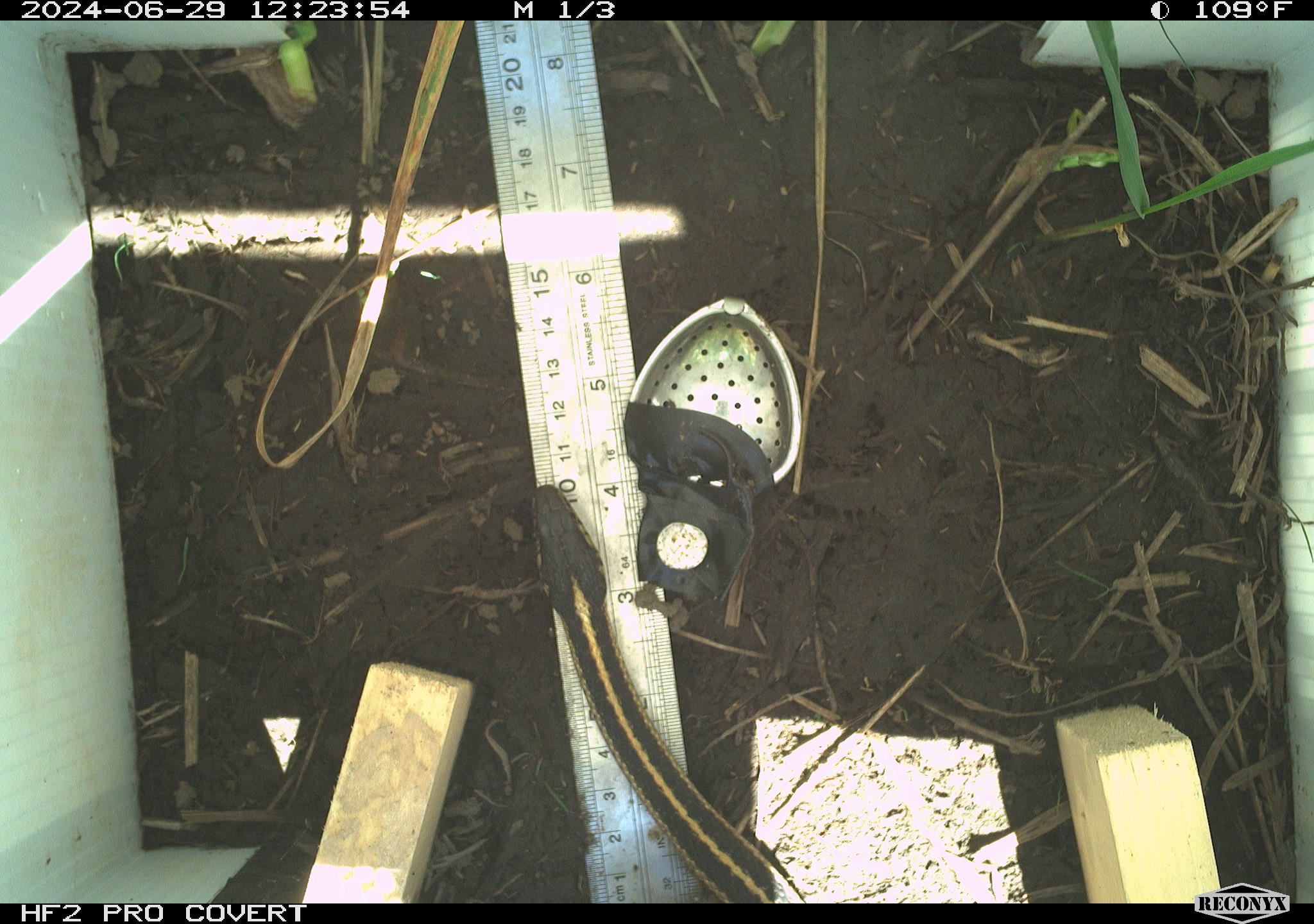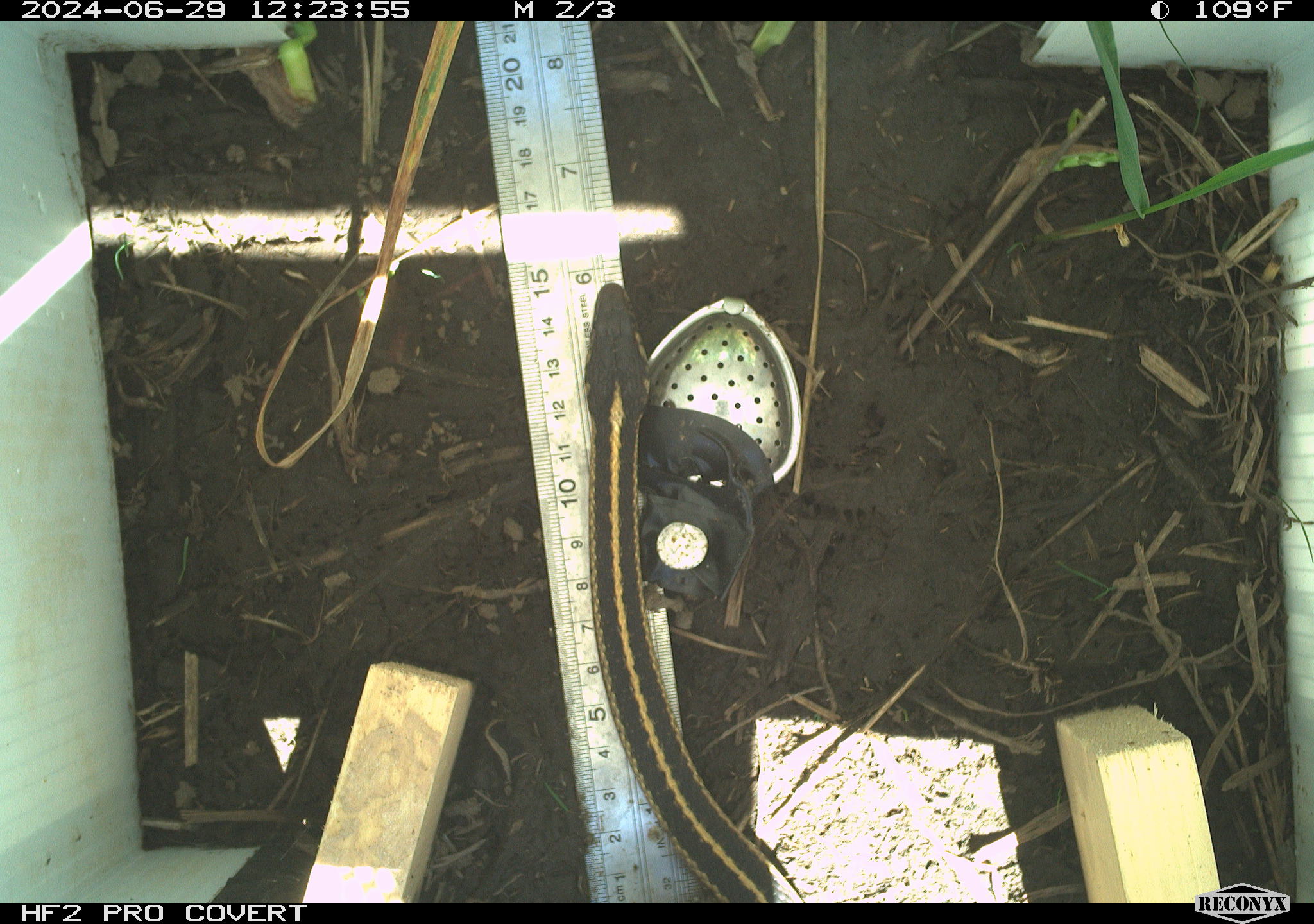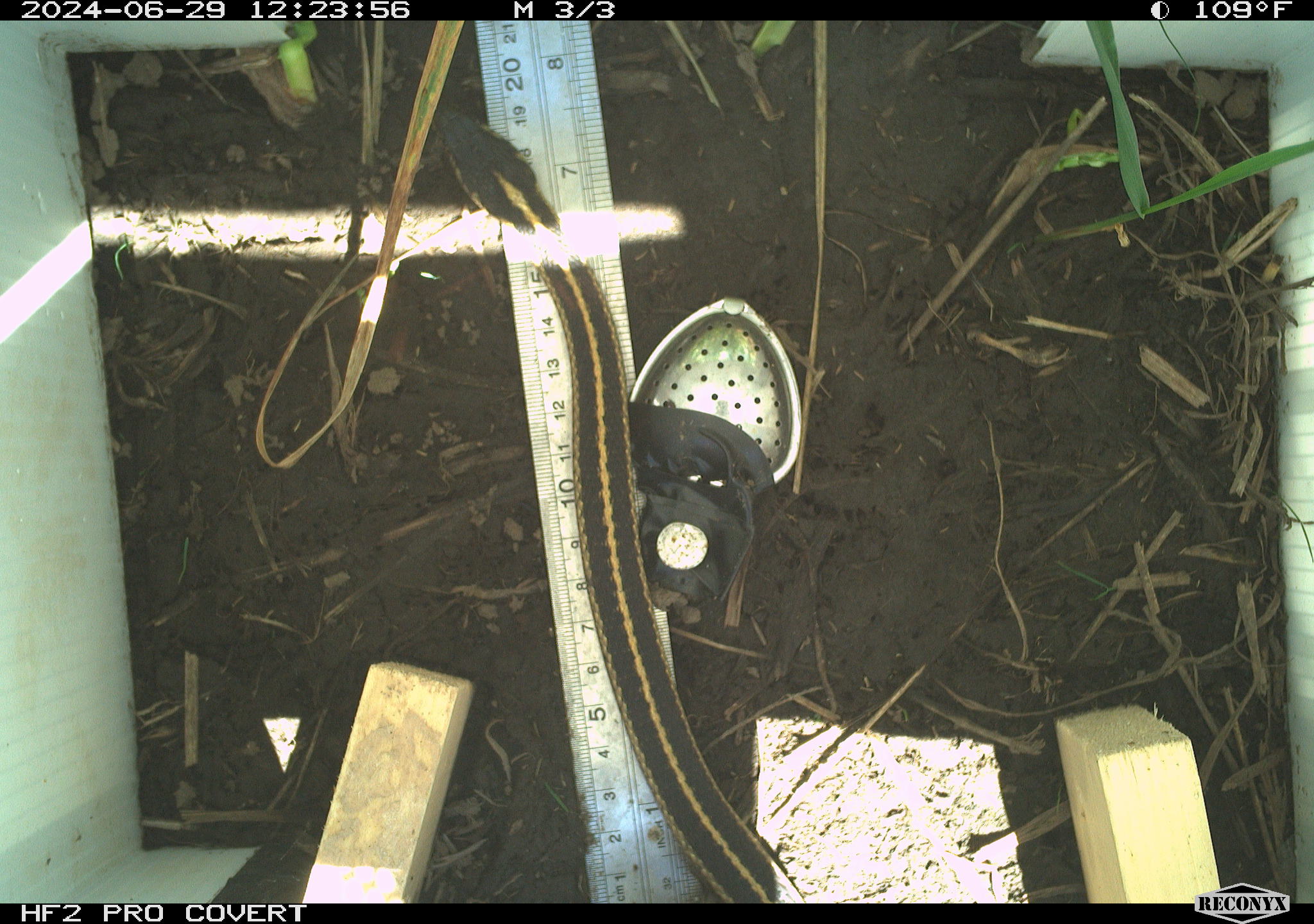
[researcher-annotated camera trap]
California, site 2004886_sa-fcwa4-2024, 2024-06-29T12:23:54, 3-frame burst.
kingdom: Animalia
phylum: Chordata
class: Reptilia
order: Squamata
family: Colubridae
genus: Thamnophis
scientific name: Thamnophis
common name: american gartersnakes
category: thamnophis species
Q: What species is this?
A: Thamnophis species (american gartersnakes) (Thamnophis).